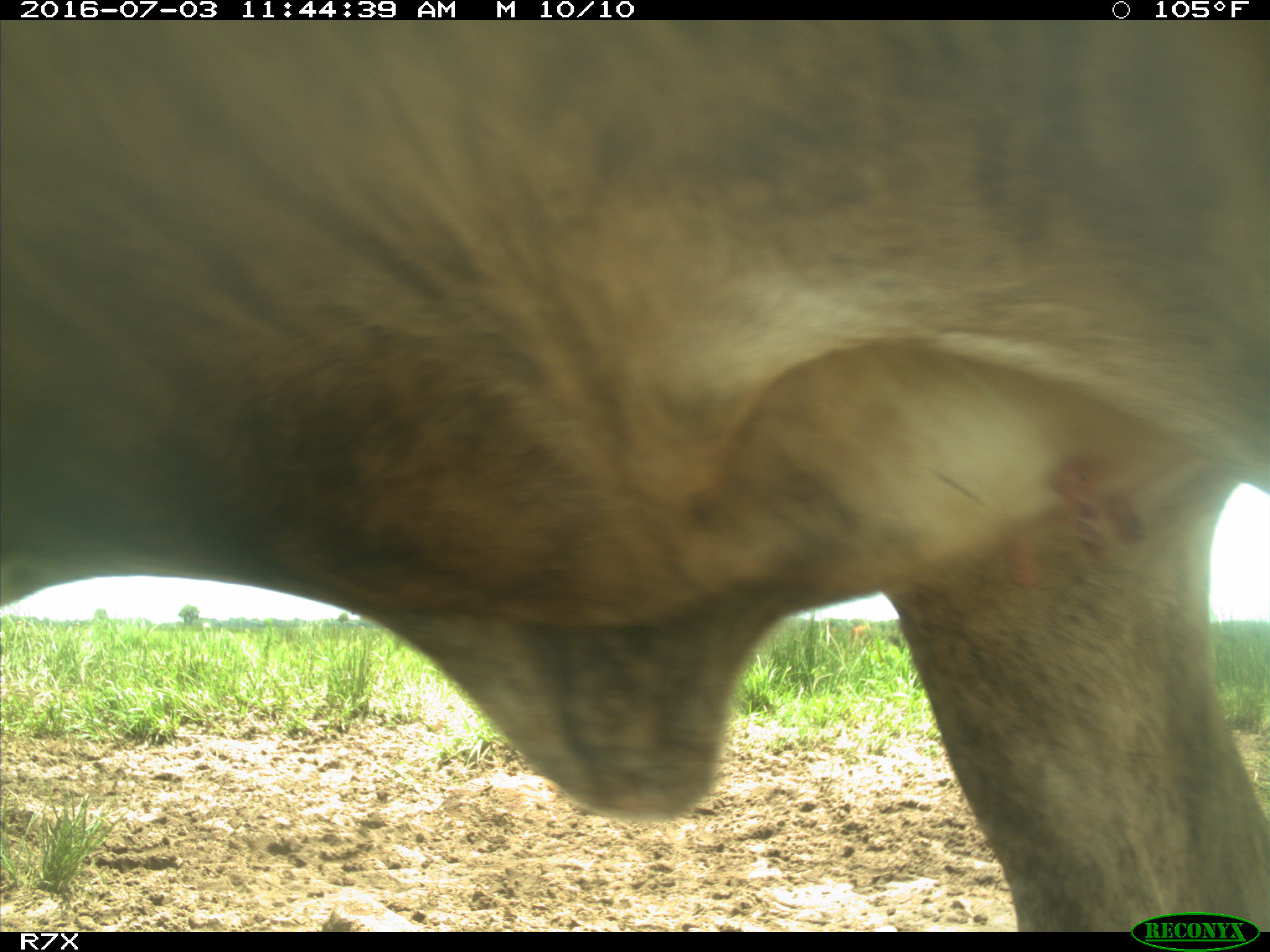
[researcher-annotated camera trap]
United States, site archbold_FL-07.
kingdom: Animalia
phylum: Chordata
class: Mammalia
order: Artiodactyla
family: Bovidae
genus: Bos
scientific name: Bos taurus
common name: domestic cow